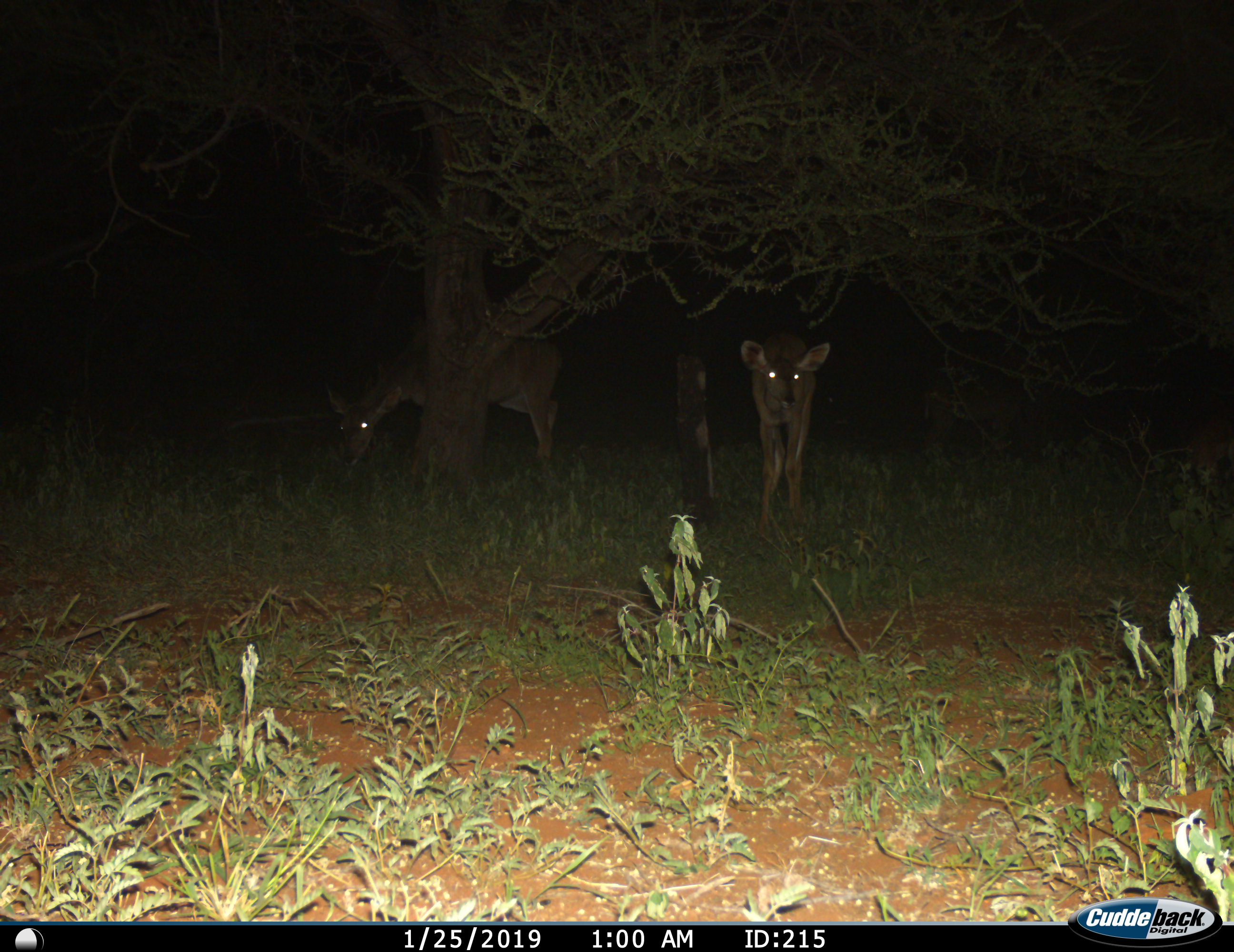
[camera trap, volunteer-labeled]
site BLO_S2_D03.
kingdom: Animalia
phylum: Chordata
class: Mammalia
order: Artiodactyla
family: Bovidae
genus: Aepyceros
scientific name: Aepyceros melampus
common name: impala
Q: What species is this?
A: Impala (Aepyceros melampus).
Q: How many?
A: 2.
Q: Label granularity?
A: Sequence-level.